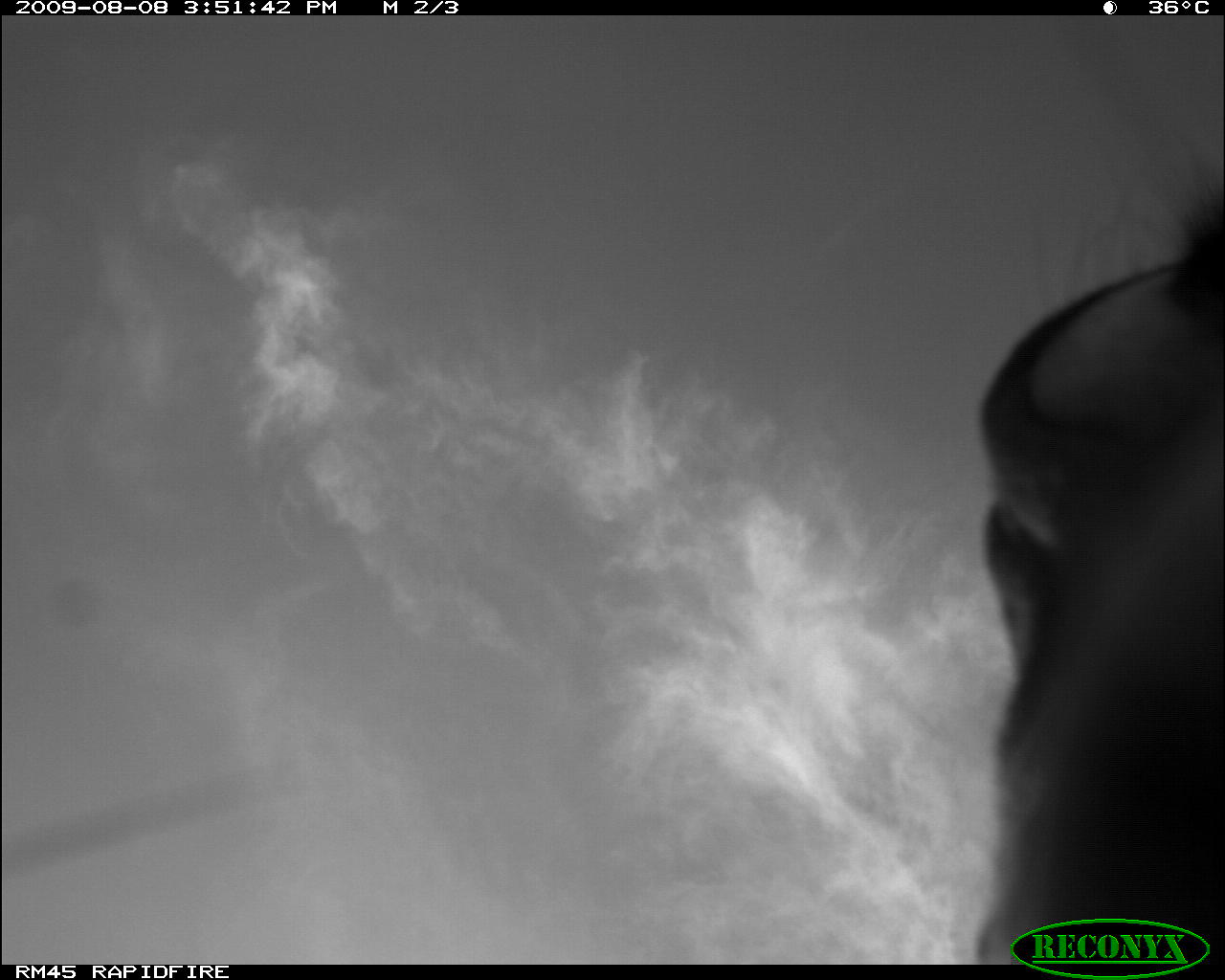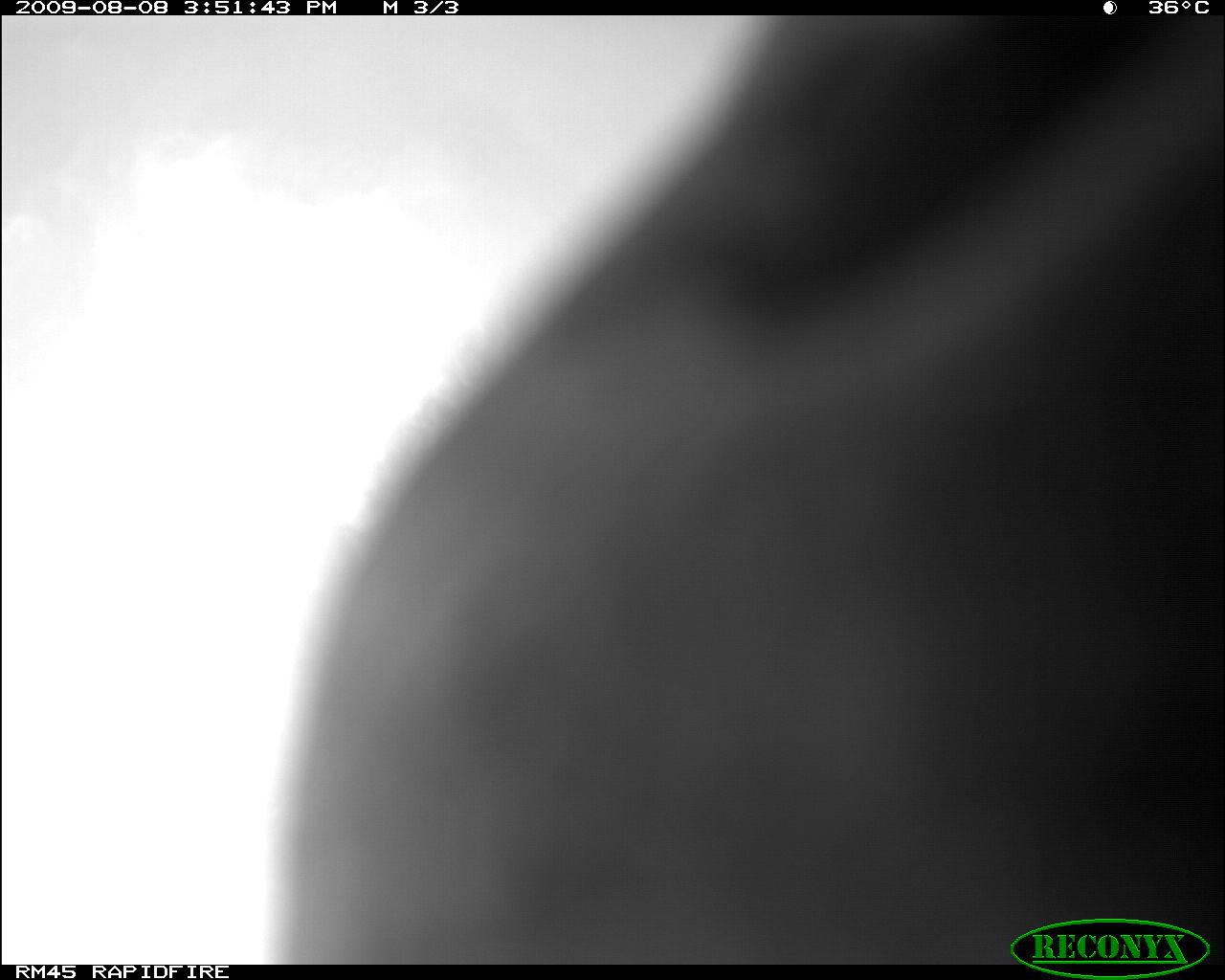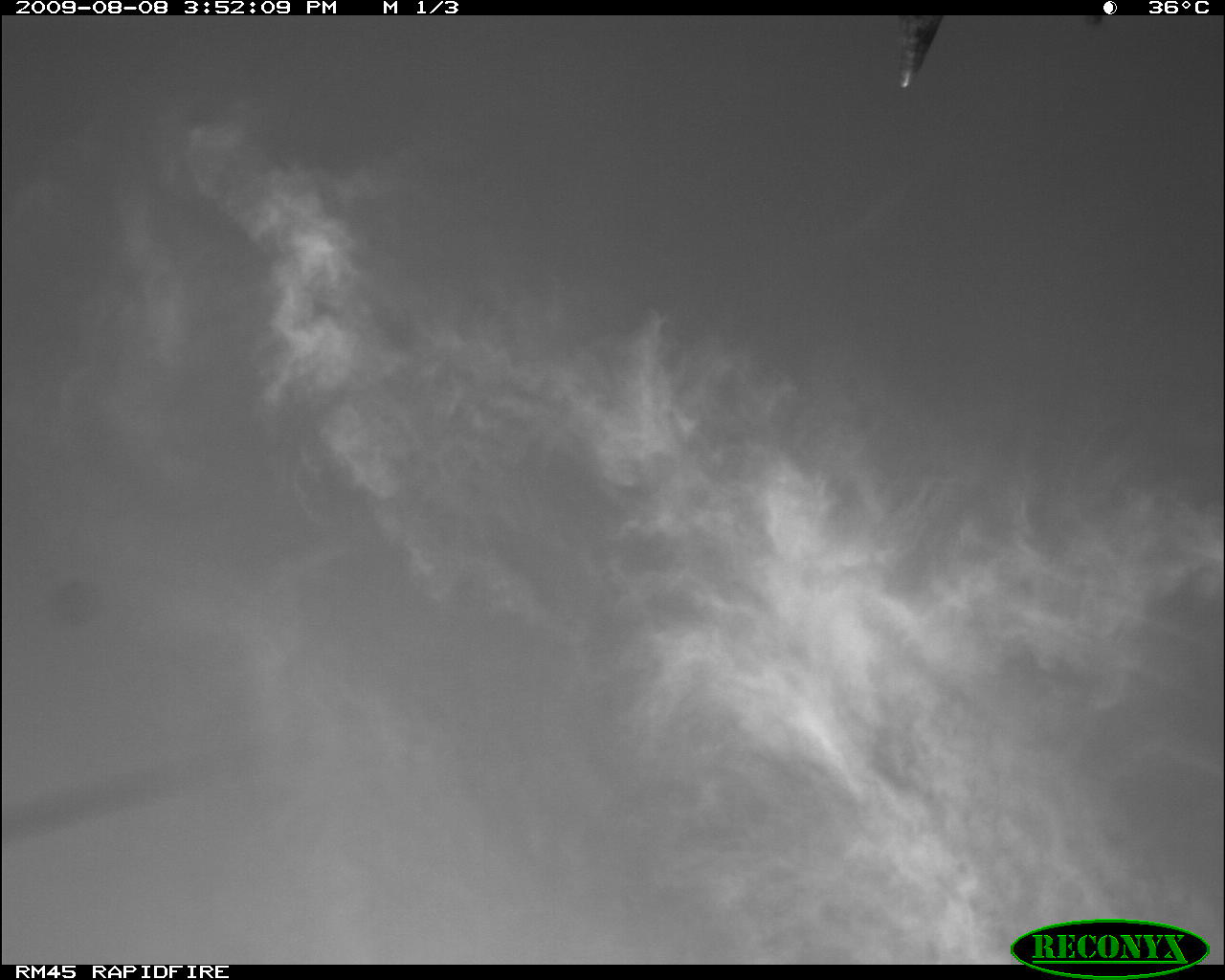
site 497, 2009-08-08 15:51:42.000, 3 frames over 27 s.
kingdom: Animalia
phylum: Chordata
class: Mammalia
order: Artiodactyla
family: Bovidae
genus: Tragelaphus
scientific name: Tragelaphus oryx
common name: eland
Tragelaphus oryx (eland), count 1.